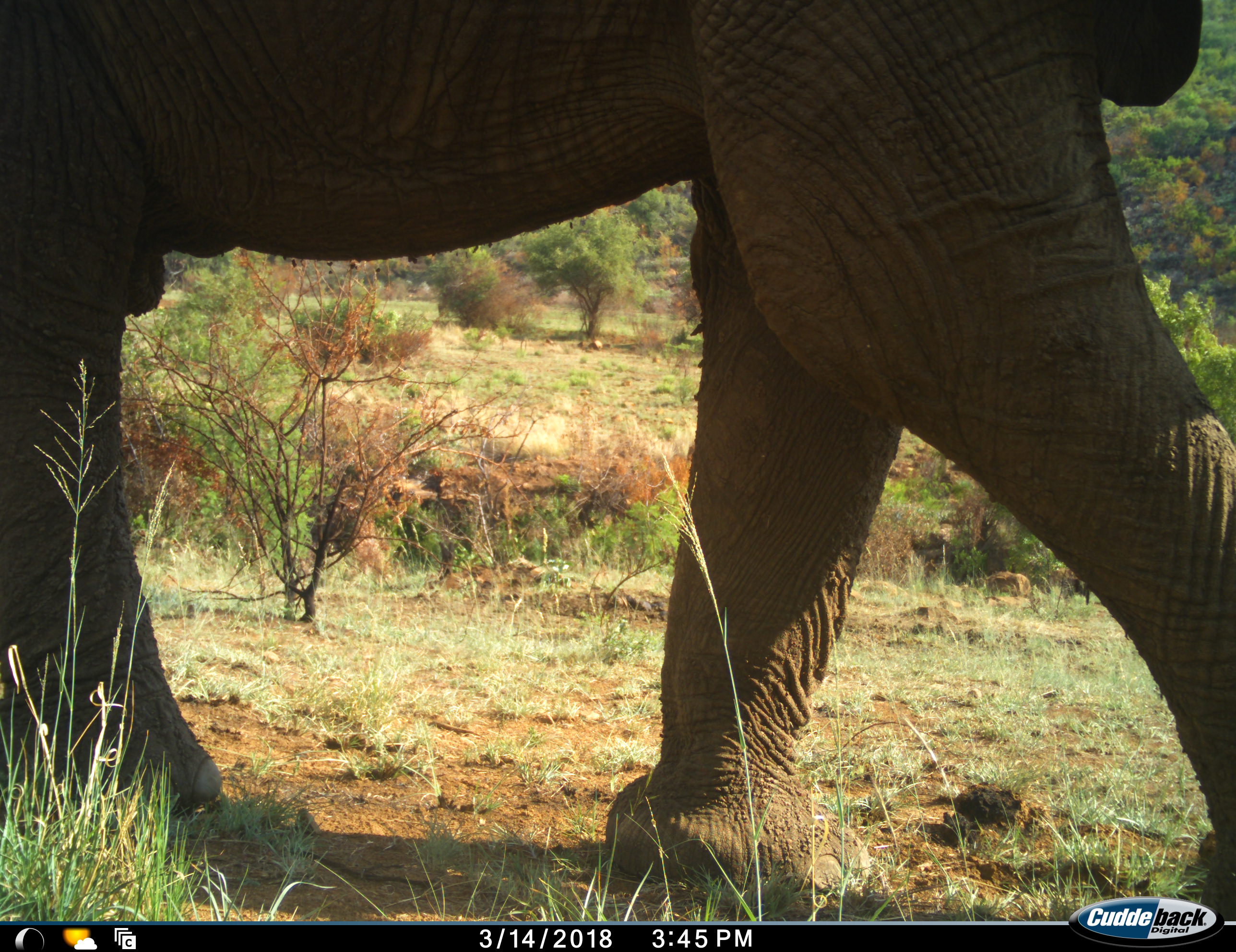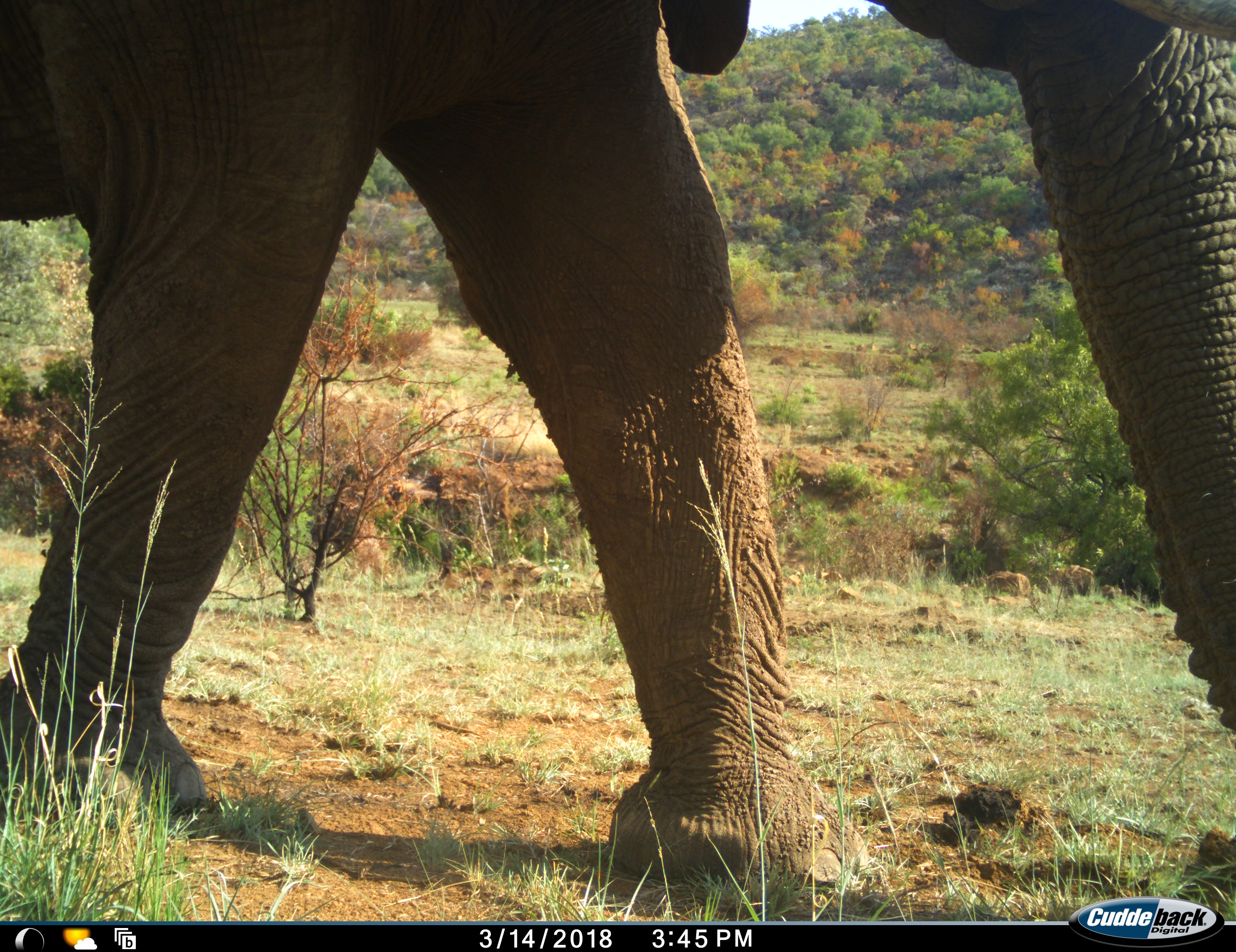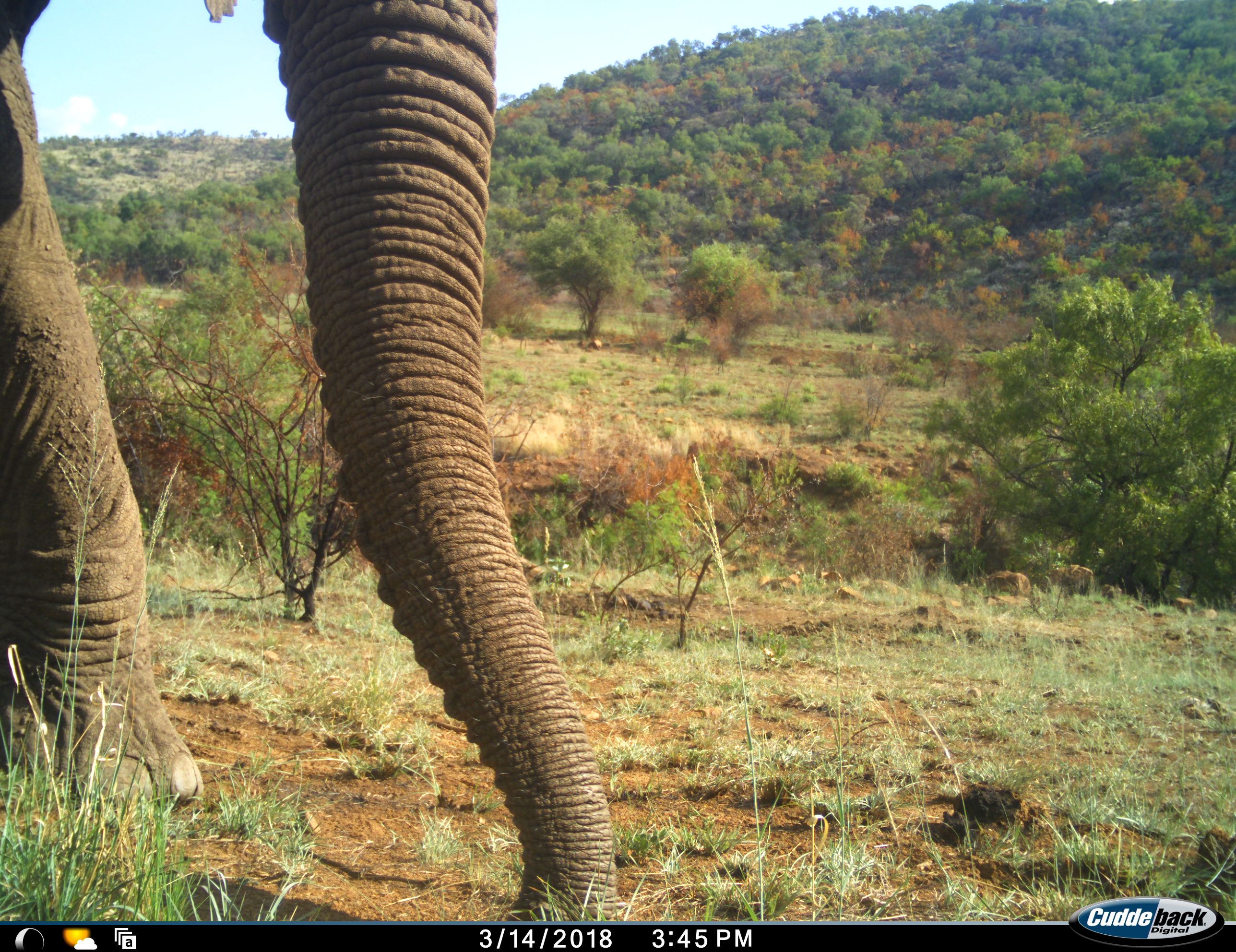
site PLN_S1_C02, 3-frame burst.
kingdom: Animalia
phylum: Chordata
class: Mammalia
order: Proboscidea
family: Elephantidae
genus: Loxodonta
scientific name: Loxodonta africana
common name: african bush elephant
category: elephant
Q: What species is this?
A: Elephant (african bush elephant) (Loxodonta africana).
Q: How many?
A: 1.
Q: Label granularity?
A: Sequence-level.